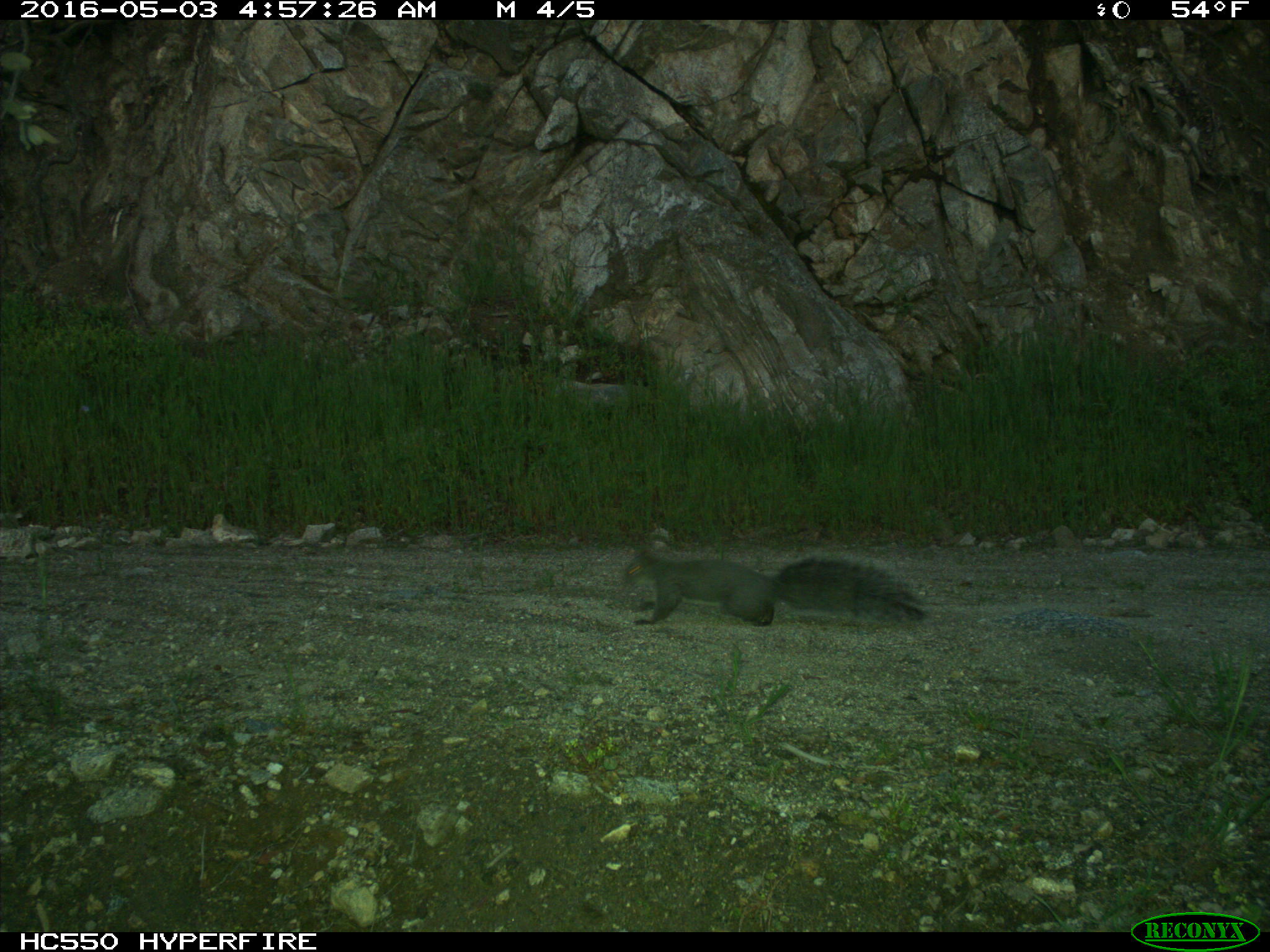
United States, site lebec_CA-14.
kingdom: Animalia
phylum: Chordata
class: Mammalia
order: Rodentia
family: Sciuridae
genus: Sciurus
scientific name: Sciurus carolinensis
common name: eastern gray squirrel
Sciurus carolinensis (eastern gray squirrel).